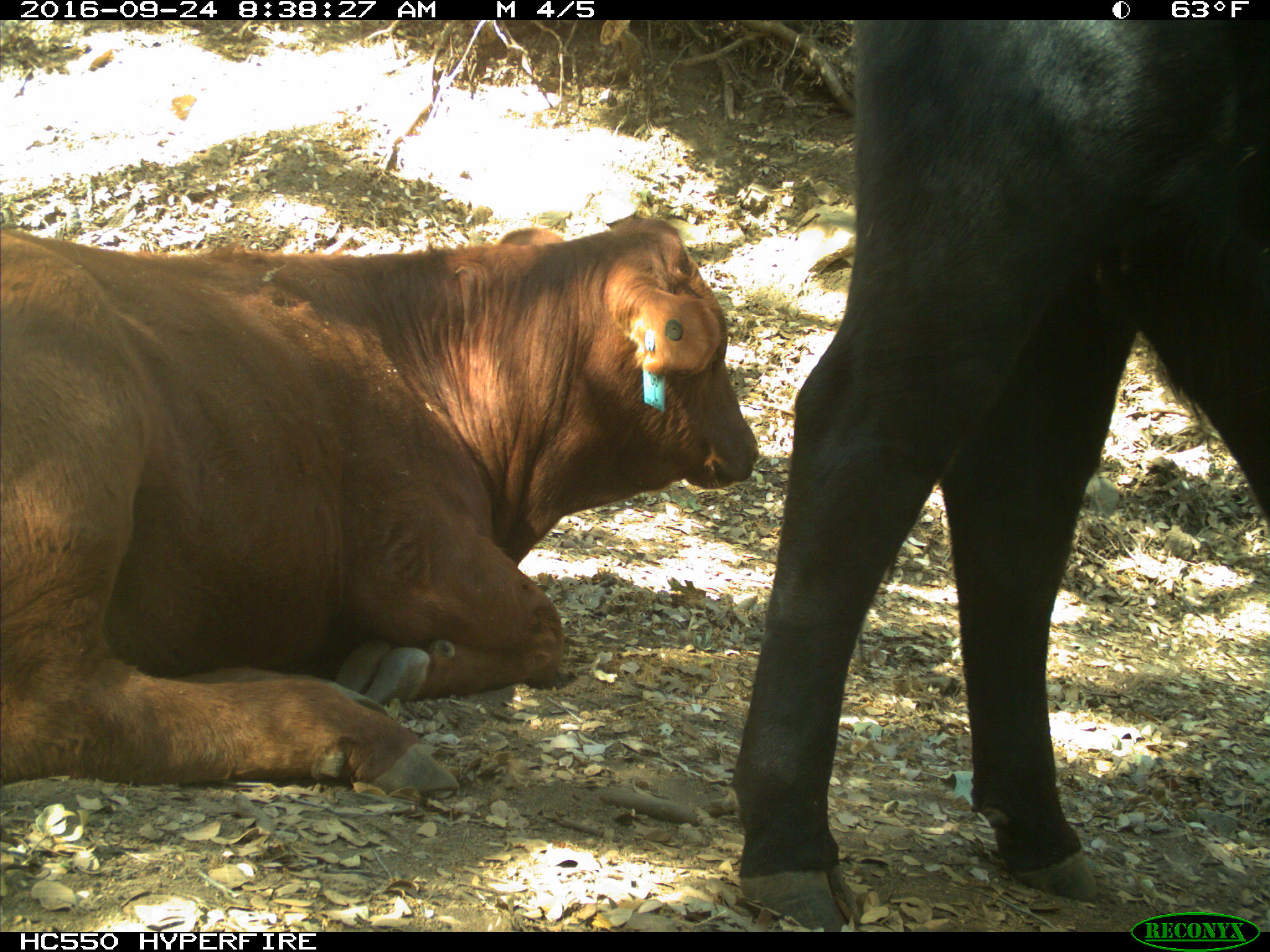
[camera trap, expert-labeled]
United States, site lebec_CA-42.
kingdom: Animalia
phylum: Chordata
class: Mammalia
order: Artiodactyla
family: Bovidae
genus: Bos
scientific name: Bos taurus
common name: domestic cow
Bos taurus (domestic cow).